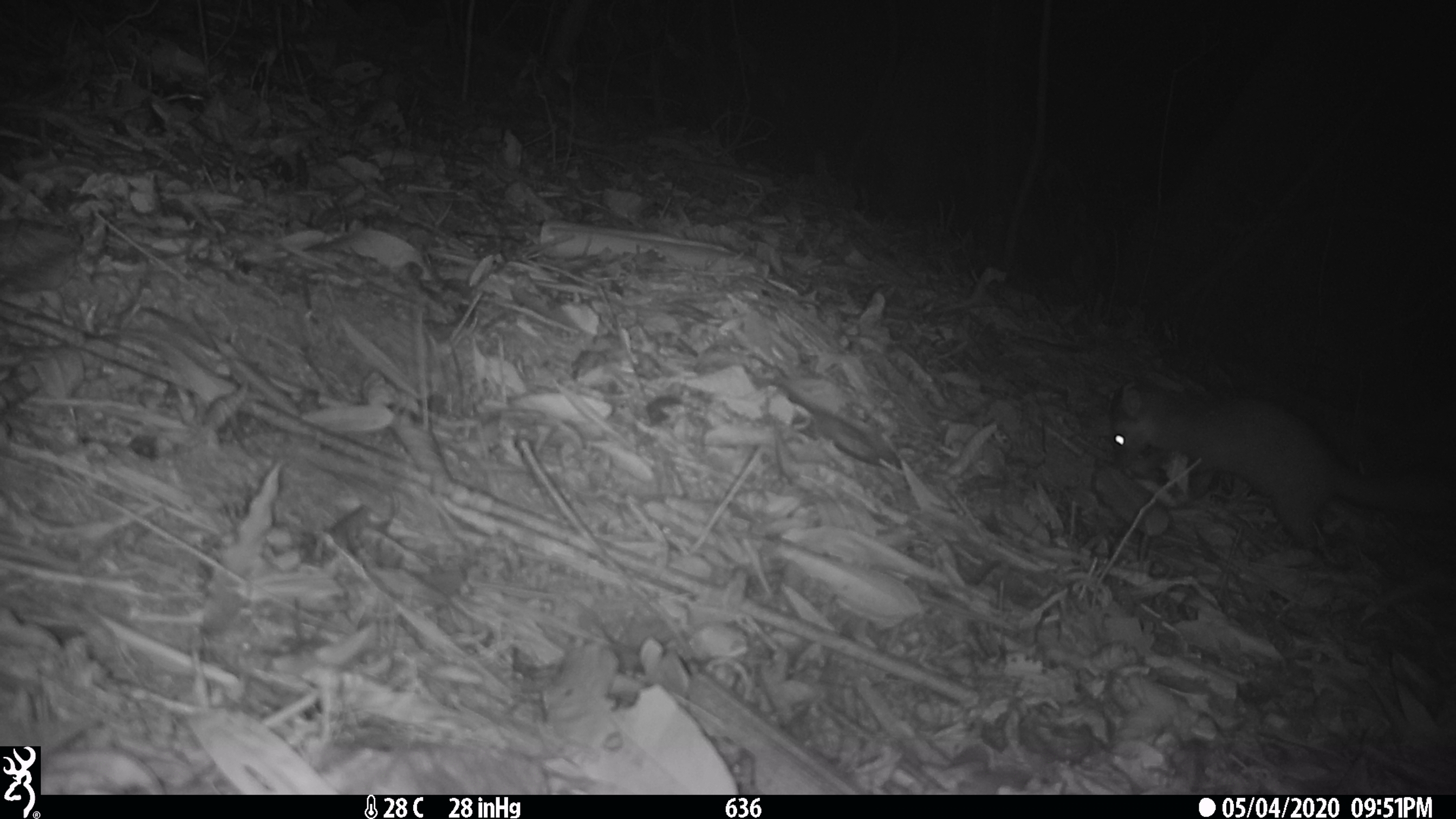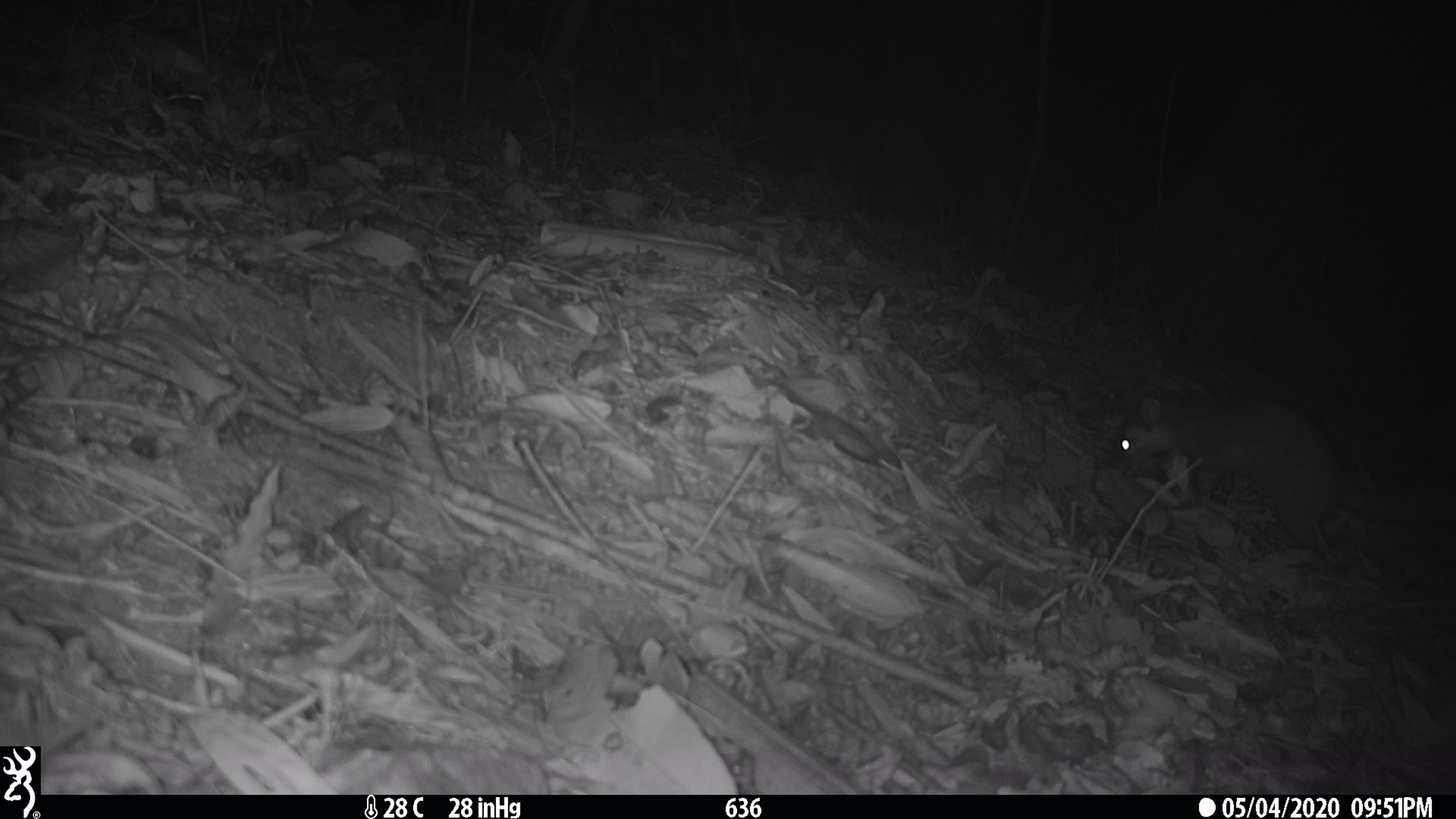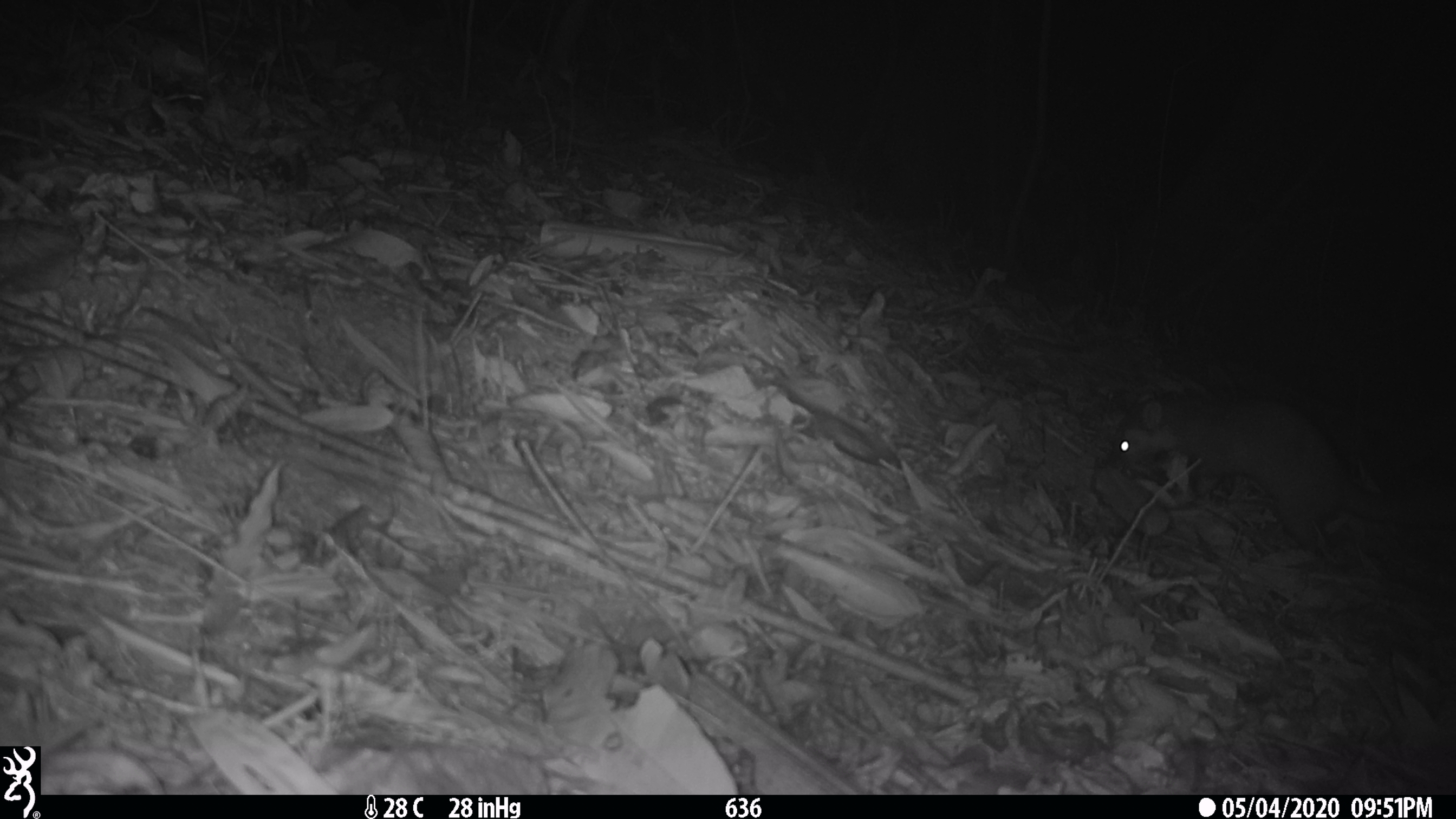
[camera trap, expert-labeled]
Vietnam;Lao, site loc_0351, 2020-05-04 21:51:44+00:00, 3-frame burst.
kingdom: Animalia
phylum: Chordata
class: Mammalia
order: Carnivora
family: Mustelidae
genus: Melogale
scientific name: Melogale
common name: ferret badger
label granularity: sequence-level